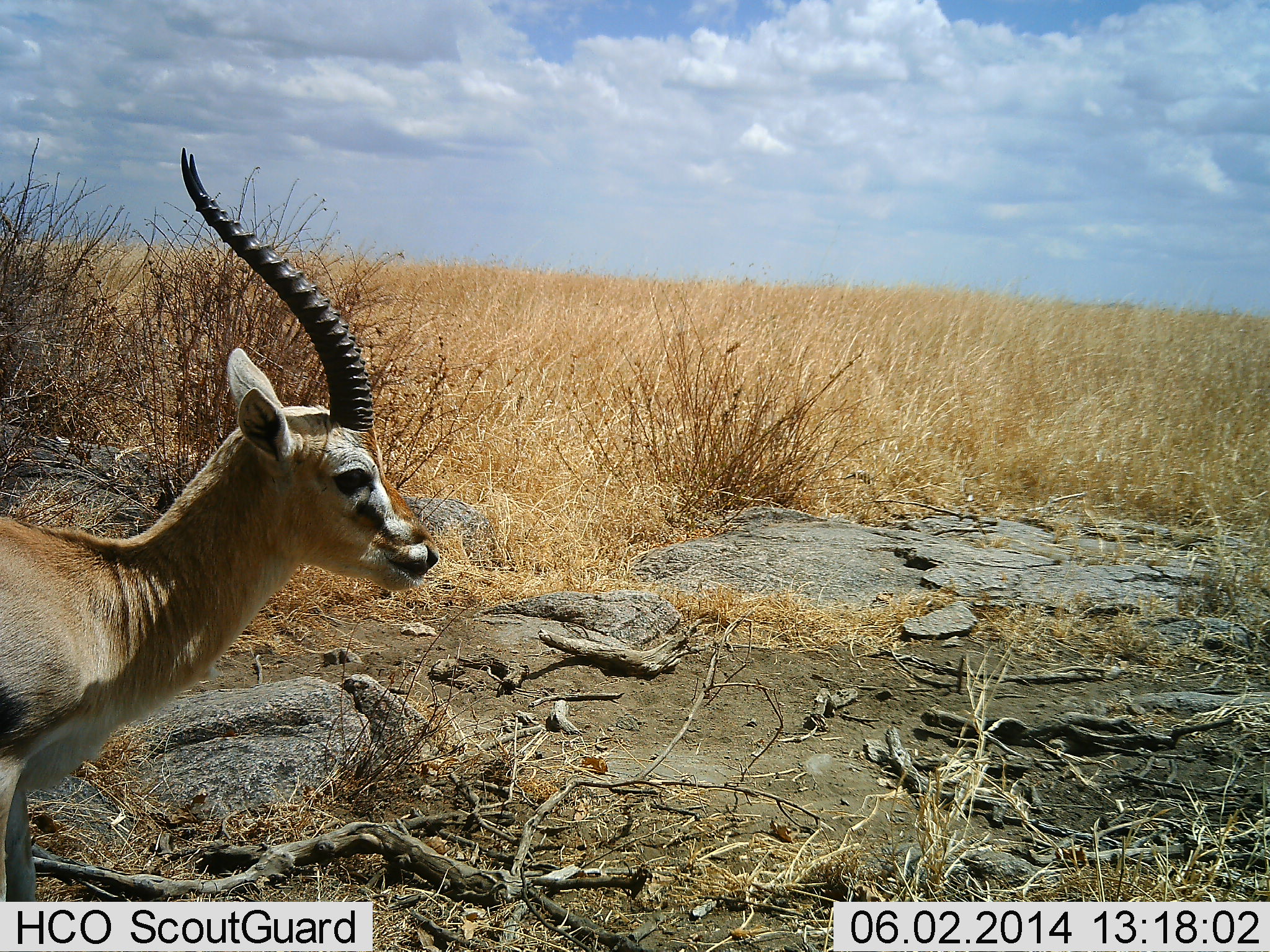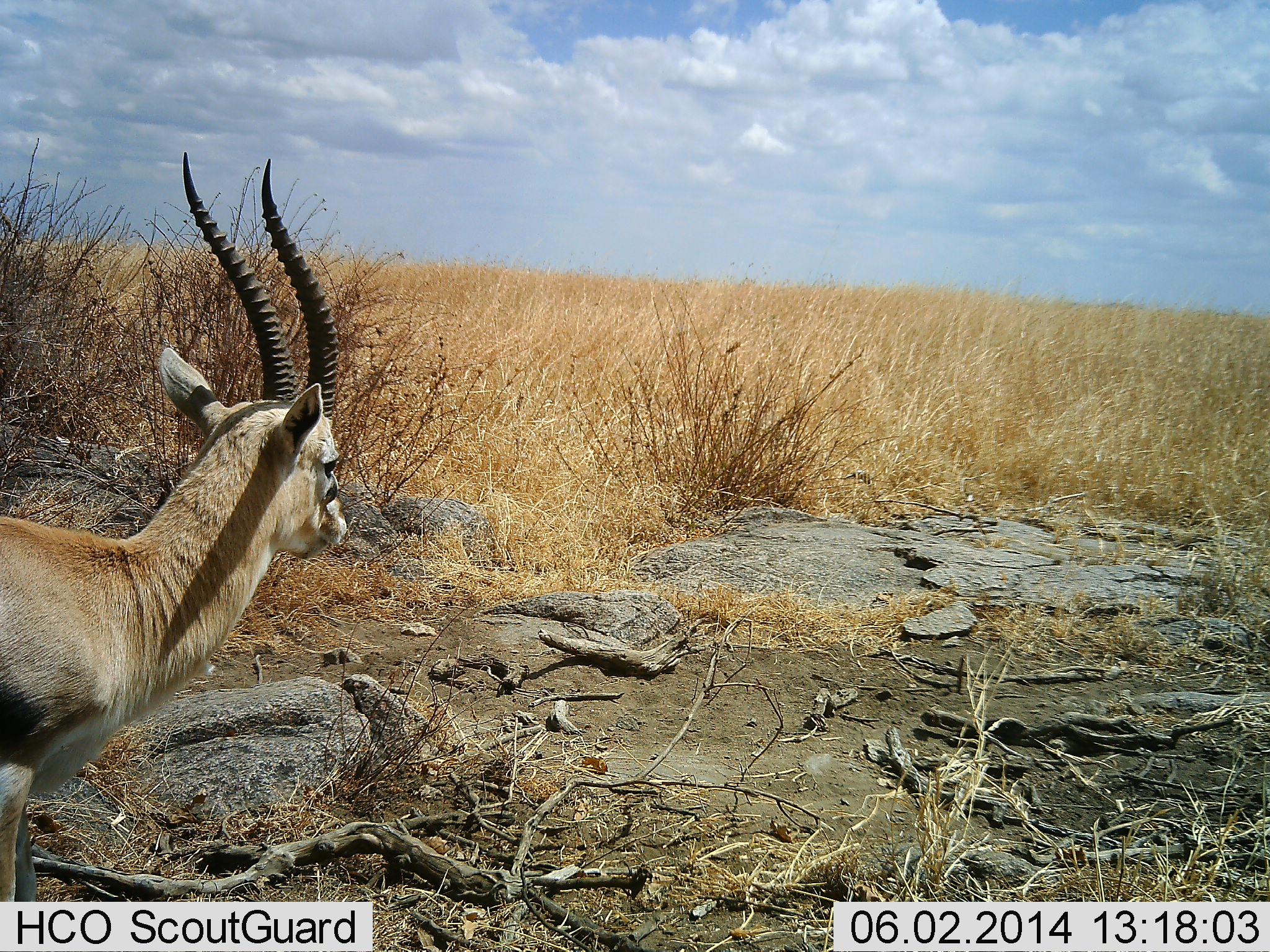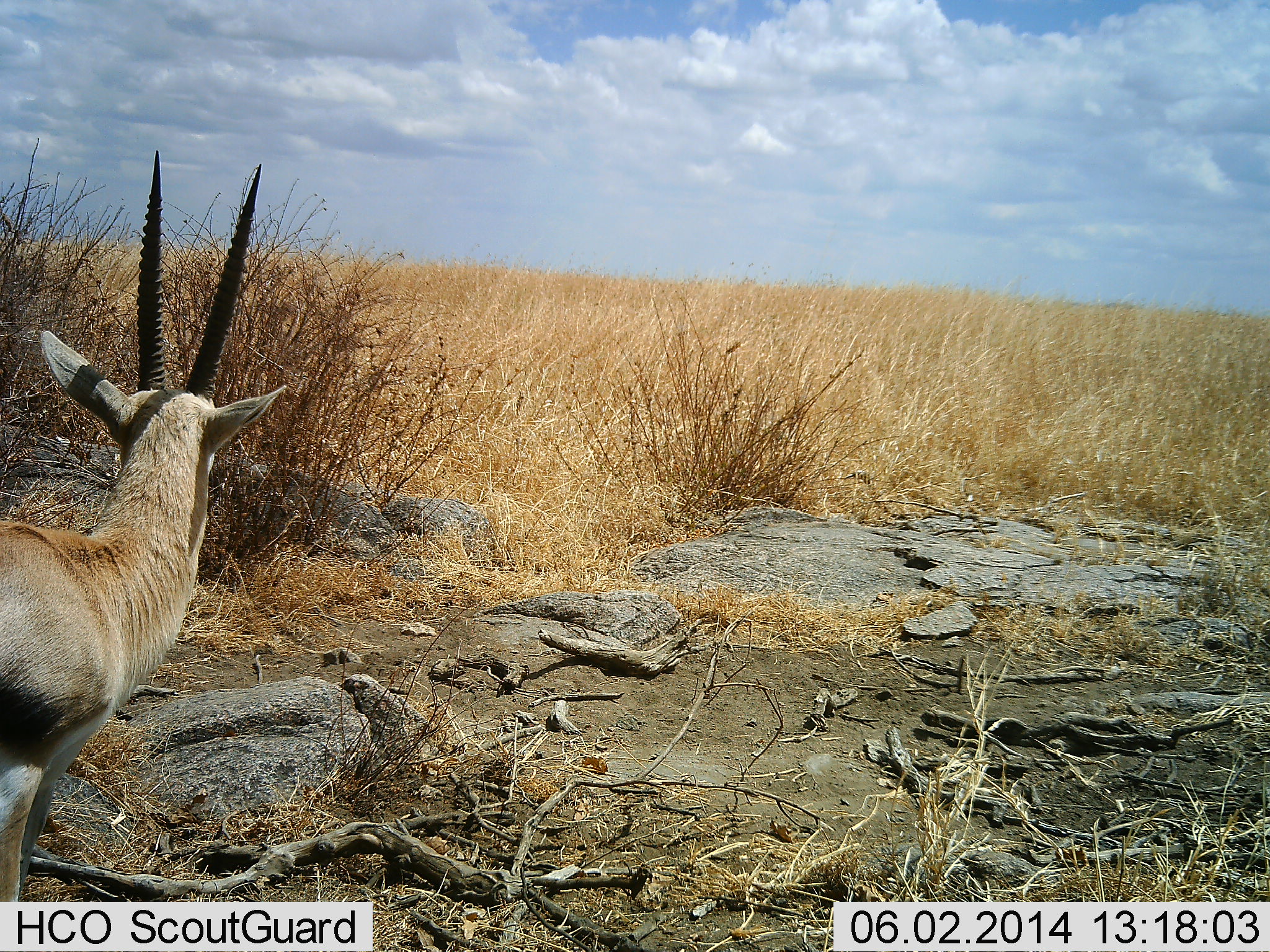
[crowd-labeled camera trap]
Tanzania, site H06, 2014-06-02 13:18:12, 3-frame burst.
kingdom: Animalia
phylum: Chordata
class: Mammalia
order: Artiodactyla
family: Bovidae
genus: Eudorcas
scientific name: Eudorcas thomsonii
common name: thomson's gazelle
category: gazellethomsons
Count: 1.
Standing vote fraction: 100%.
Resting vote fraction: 10%.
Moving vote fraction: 10%.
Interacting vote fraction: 0%.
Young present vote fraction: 0%.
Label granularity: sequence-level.